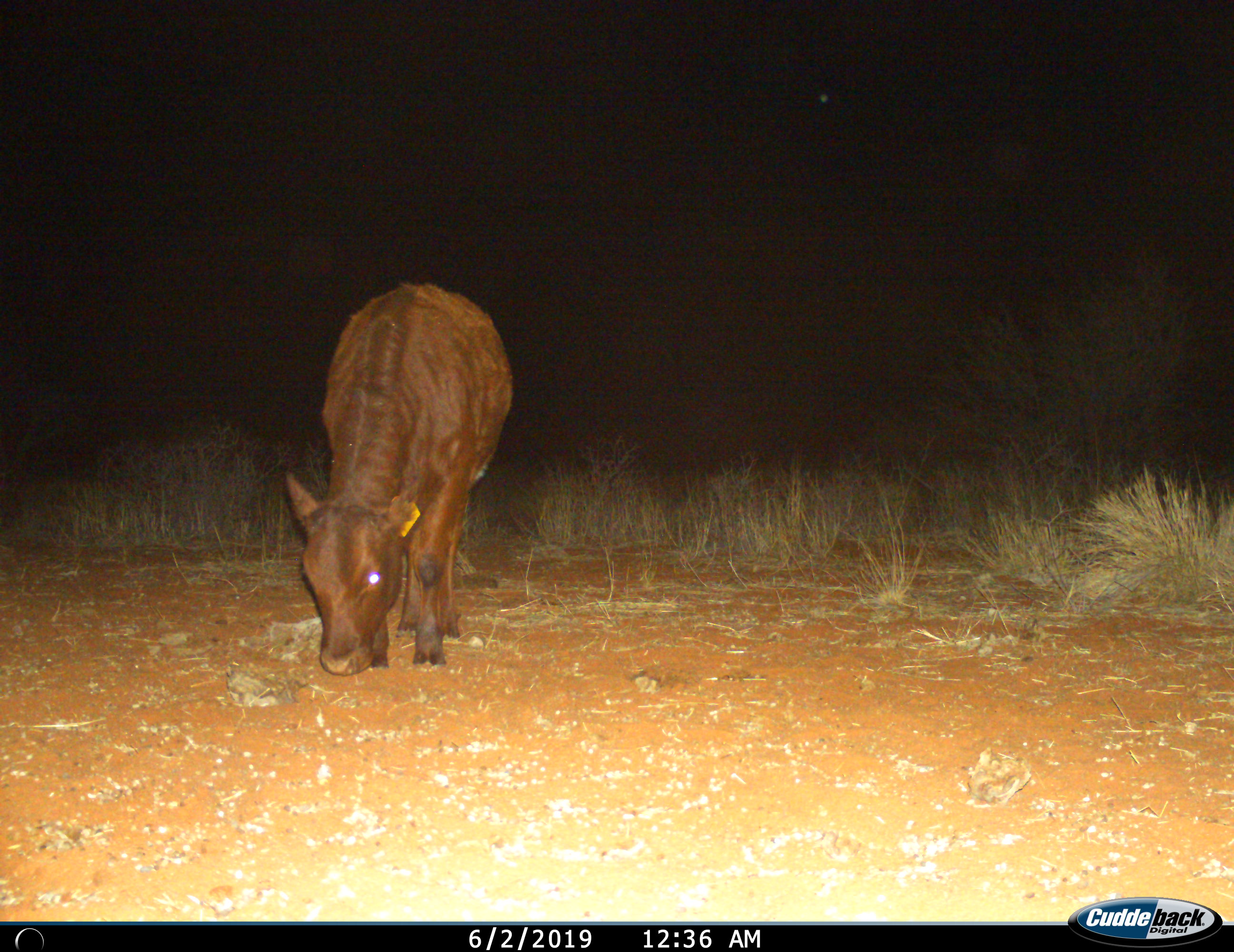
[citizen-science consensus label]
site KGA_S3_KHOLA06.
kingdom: Animalia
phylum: Chordata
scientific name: Vertebrata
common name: domestic animal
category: domesticanimal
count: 1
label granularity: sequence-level